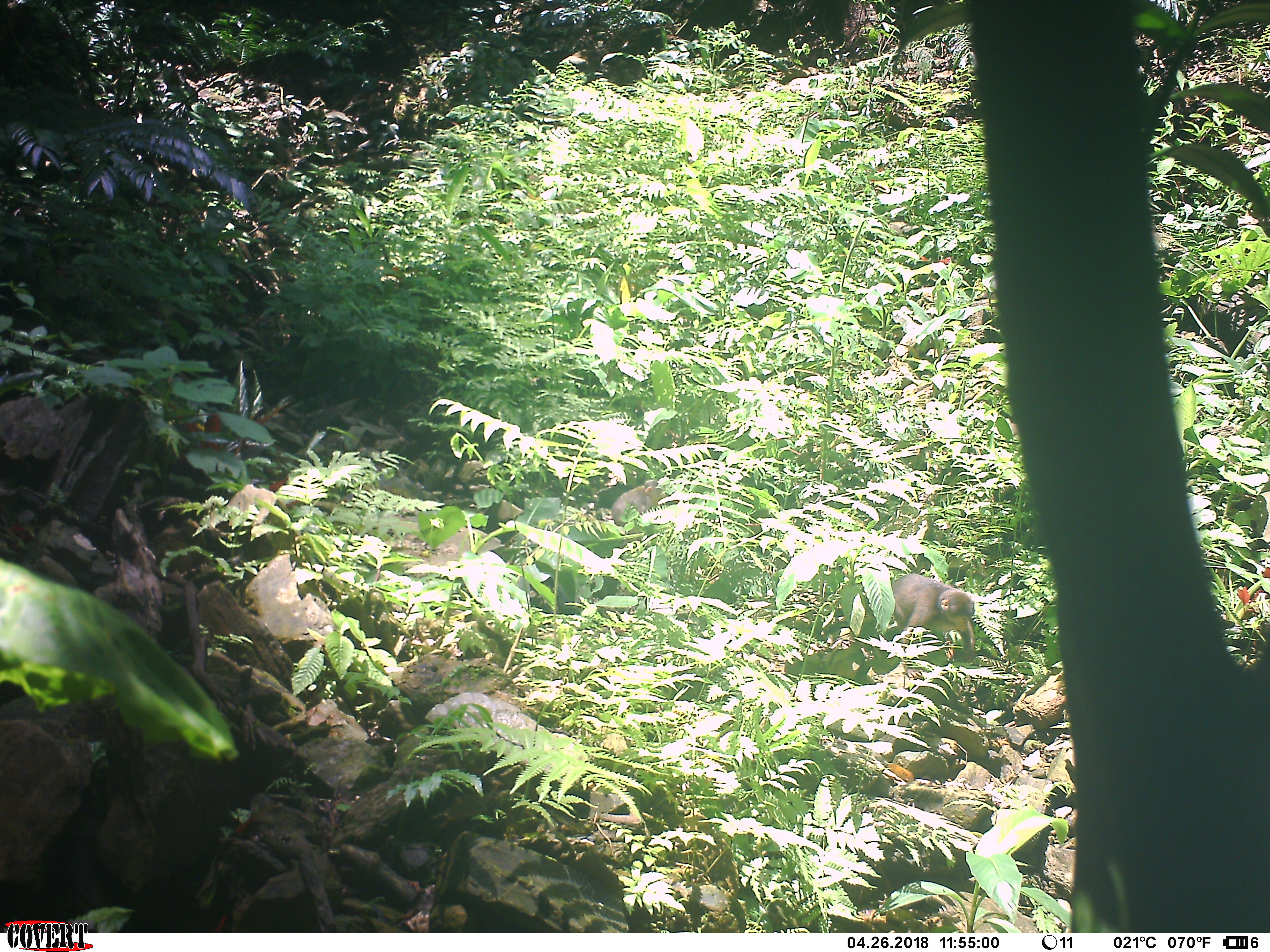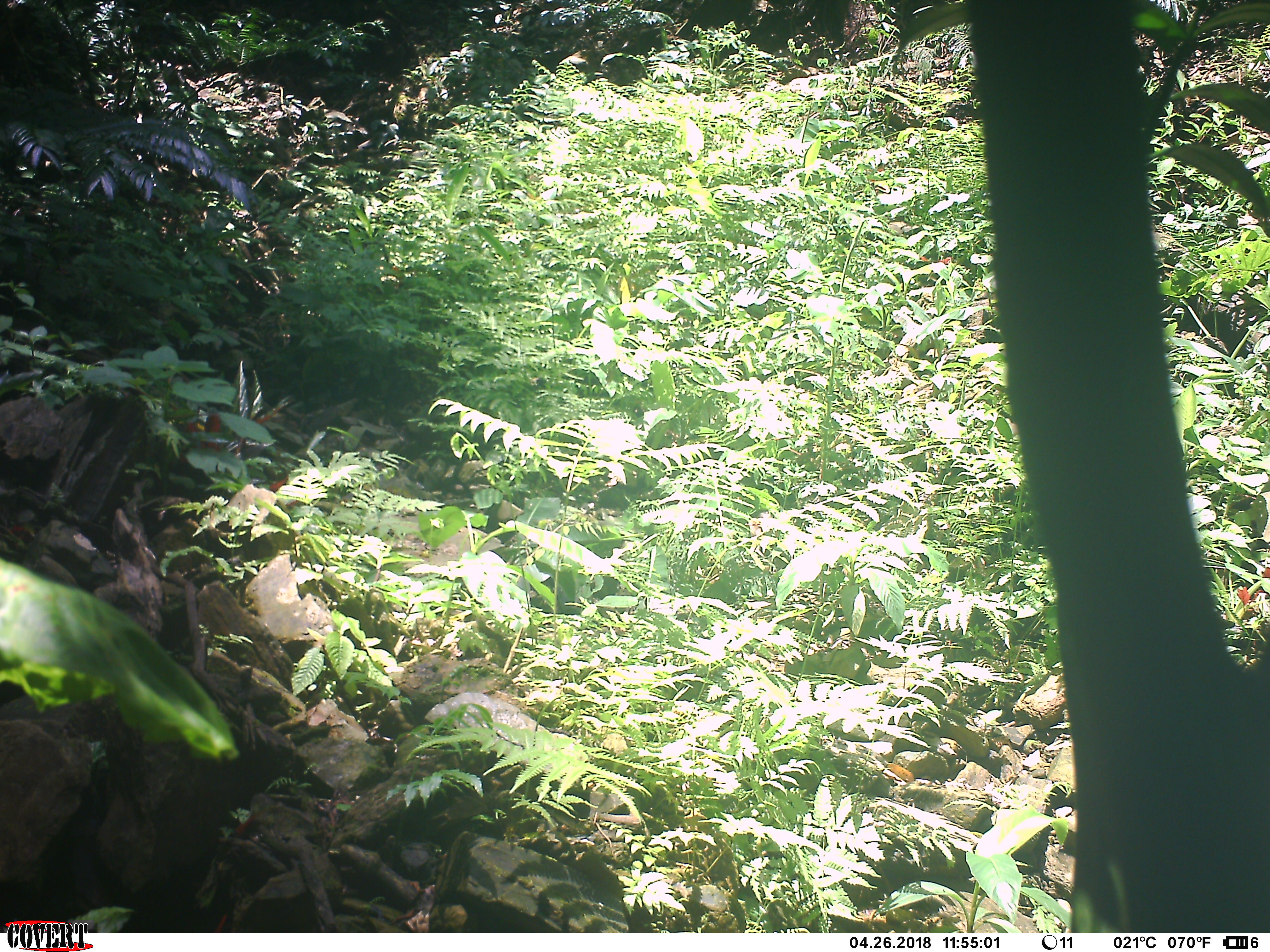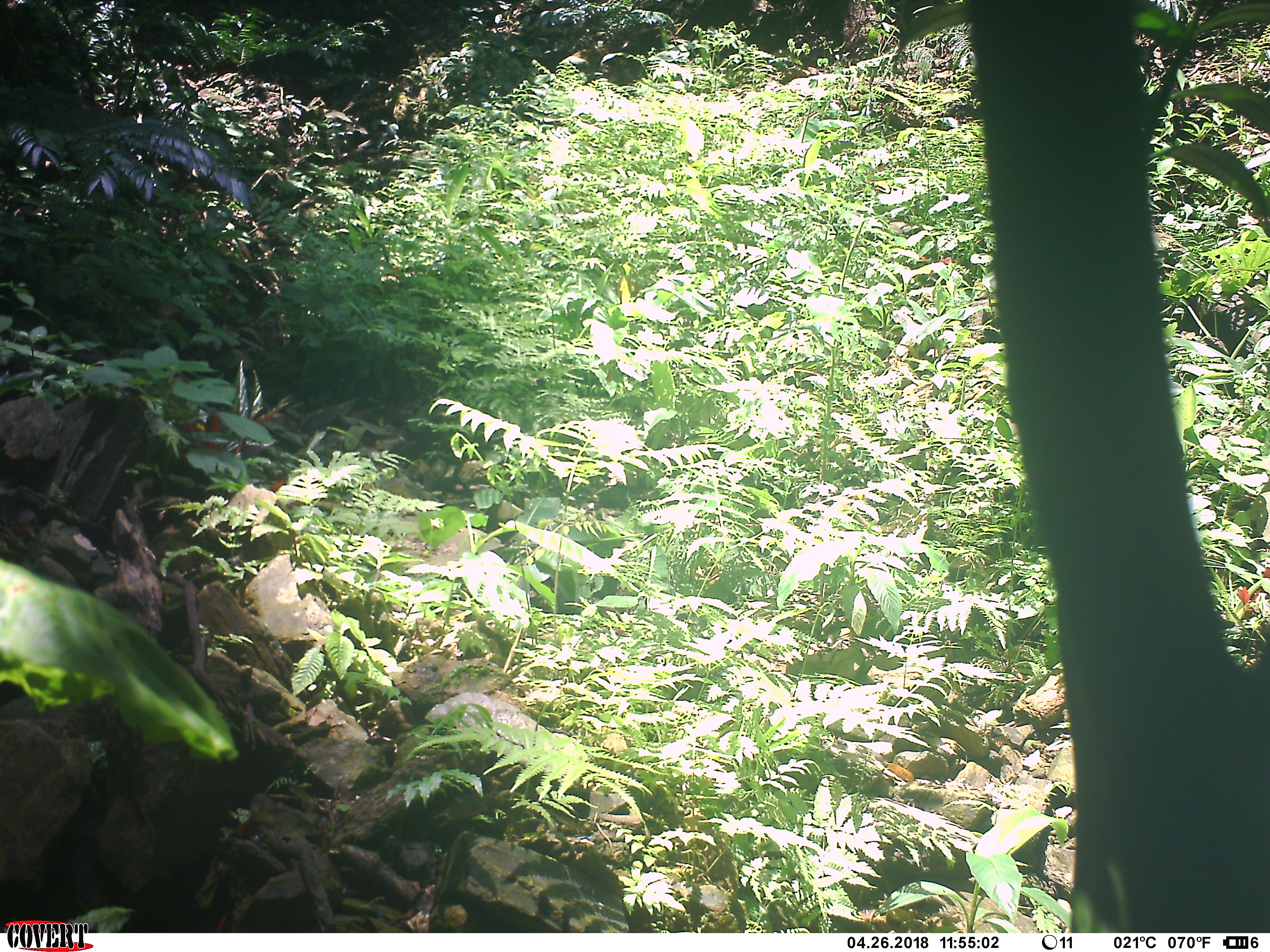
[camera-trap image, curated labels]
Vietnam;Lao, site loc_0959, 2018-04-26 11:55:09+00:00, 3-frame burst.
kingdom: Animalia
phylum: Chordata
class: Mammalia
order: Primates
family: Cercopithecidae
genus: Macaca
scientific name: Macaca arctoides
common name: stump-tailed macaque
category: stump tailed macaque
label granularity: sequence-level